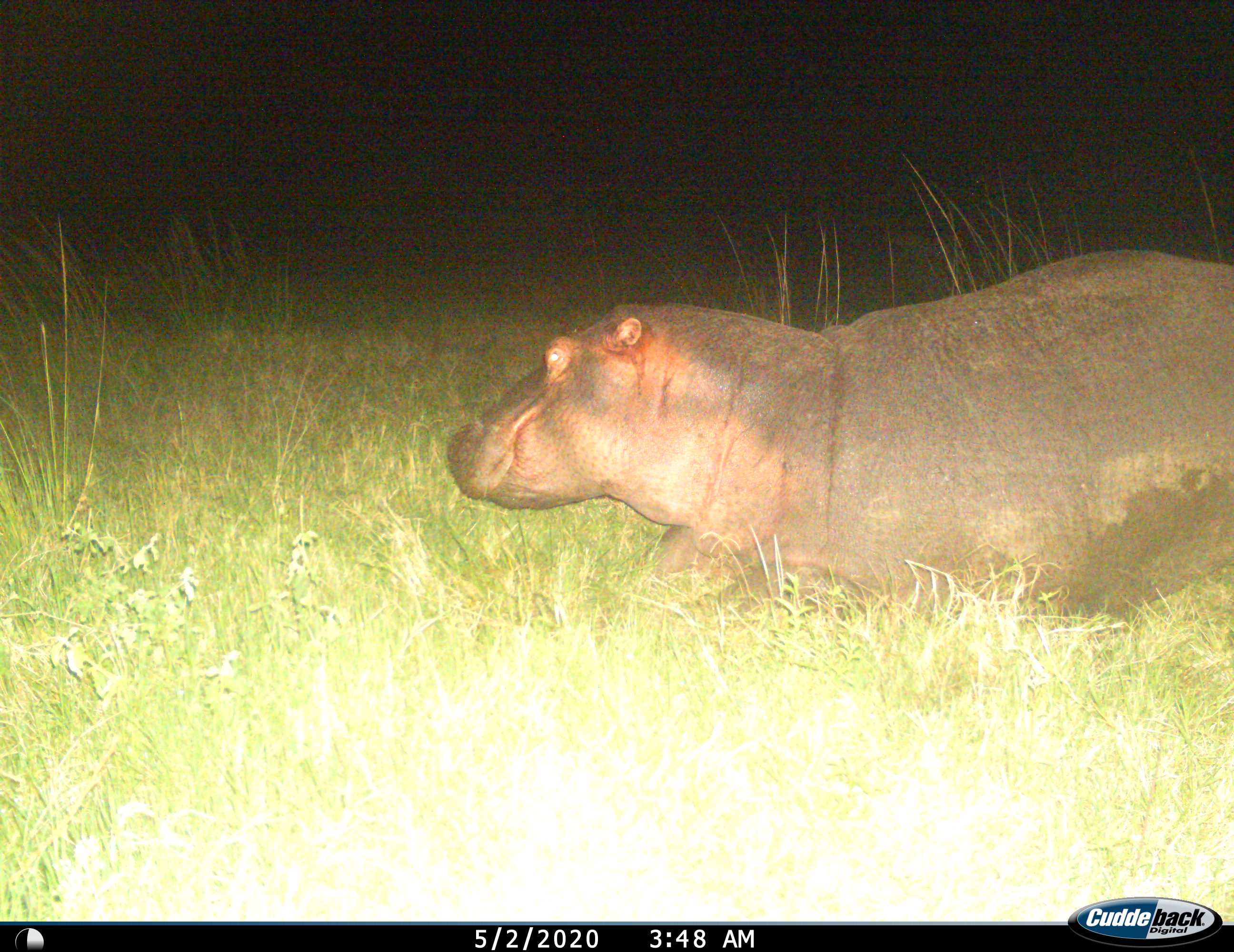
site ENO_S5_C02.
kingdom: Animalia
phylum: Chordata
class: Mammalia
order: Artiodactyla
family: Hippopotamidae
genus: Hippopotamus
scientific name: Hippopotamus amphibius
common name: hippopotamus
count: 1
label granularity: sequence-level